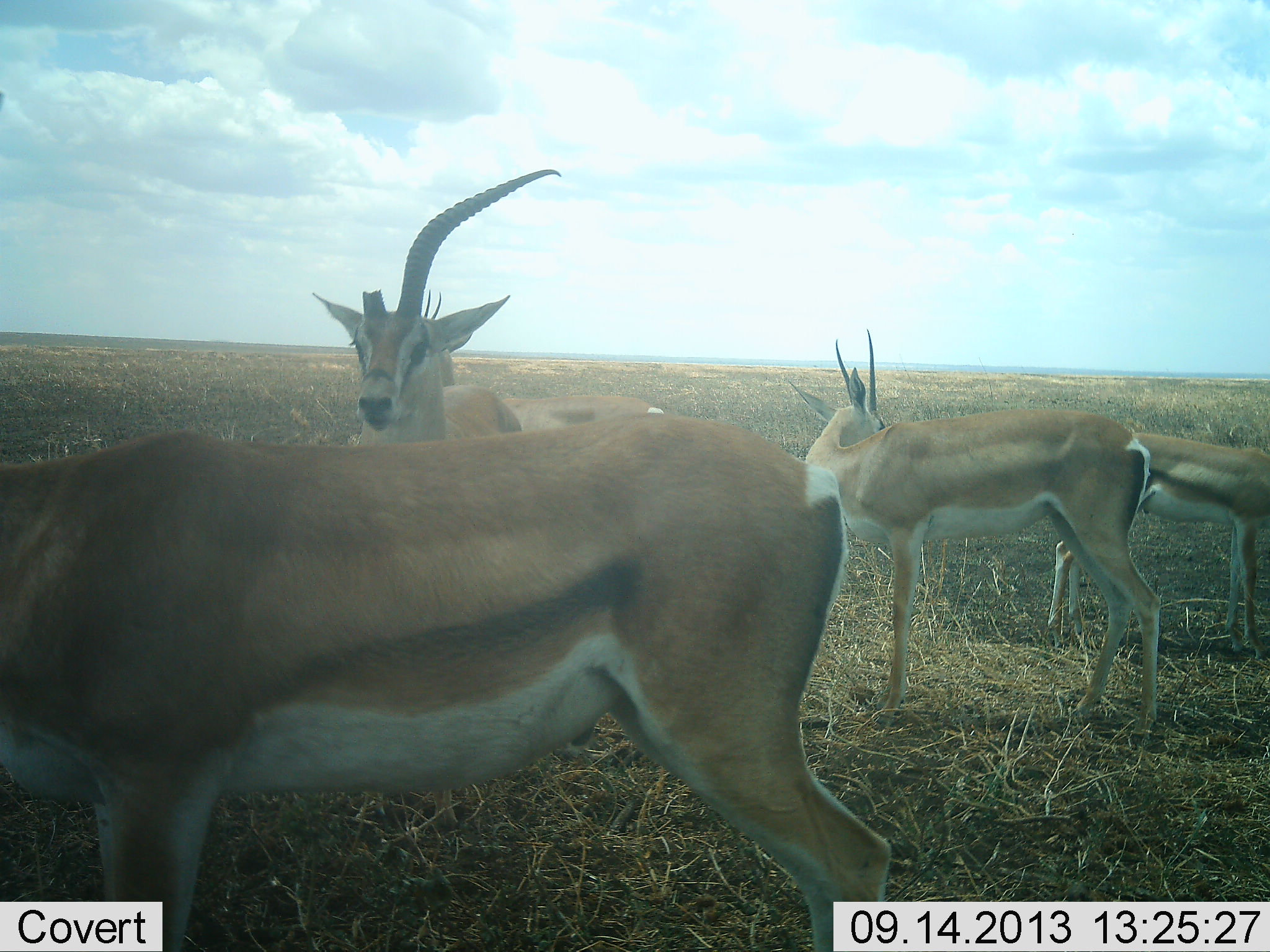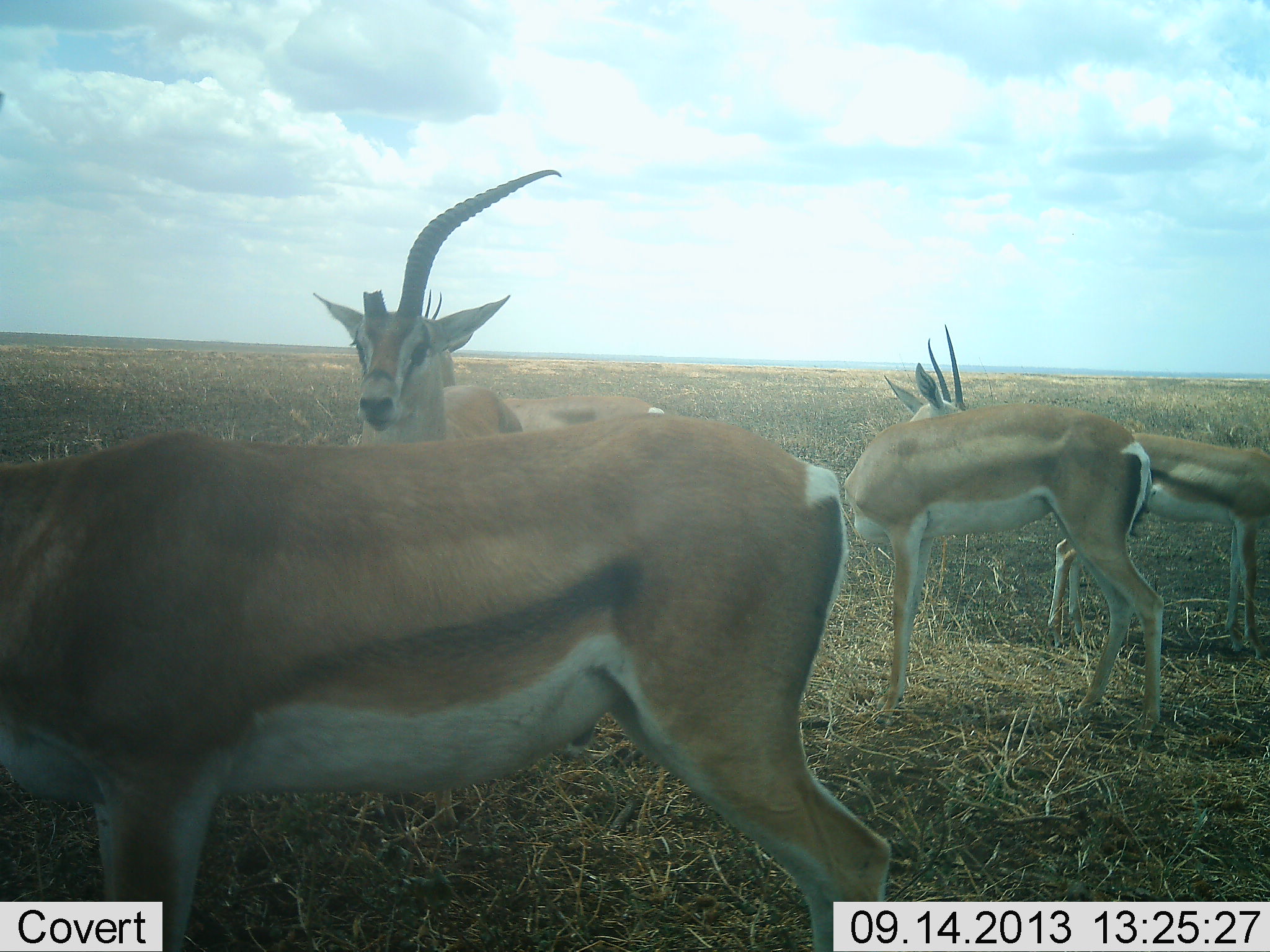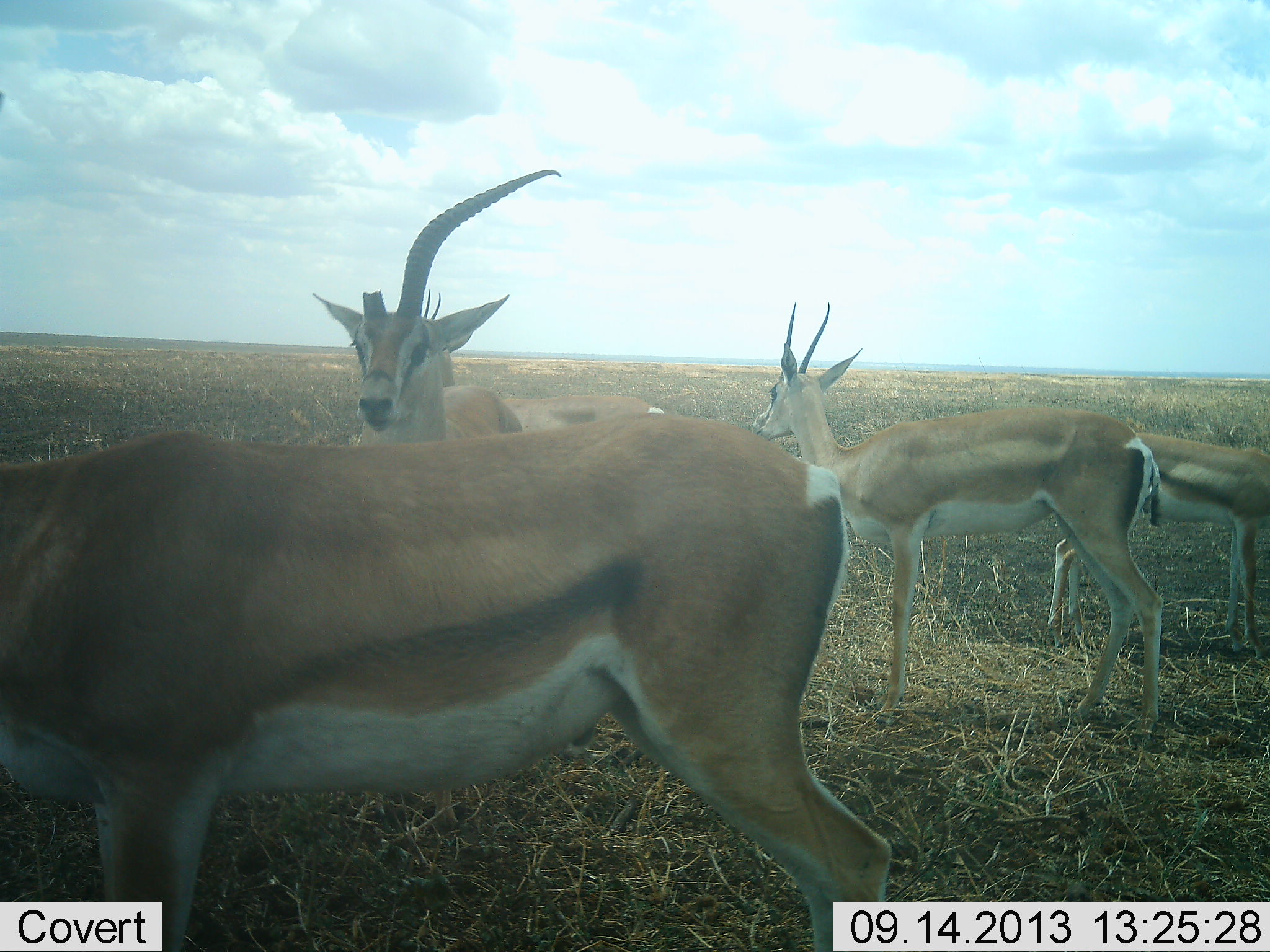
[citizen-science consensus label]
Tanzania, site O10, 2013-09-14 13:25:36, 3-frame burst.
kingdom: Animalia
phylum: Chordata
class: Mammalia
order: Artiodactyla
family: Bovidae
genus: Nanger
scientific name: Nanger granti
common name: grant's gazelle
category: gazellegrants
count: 5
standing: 94%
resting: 6%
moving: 6%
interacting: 0%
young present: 17%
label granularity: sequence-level